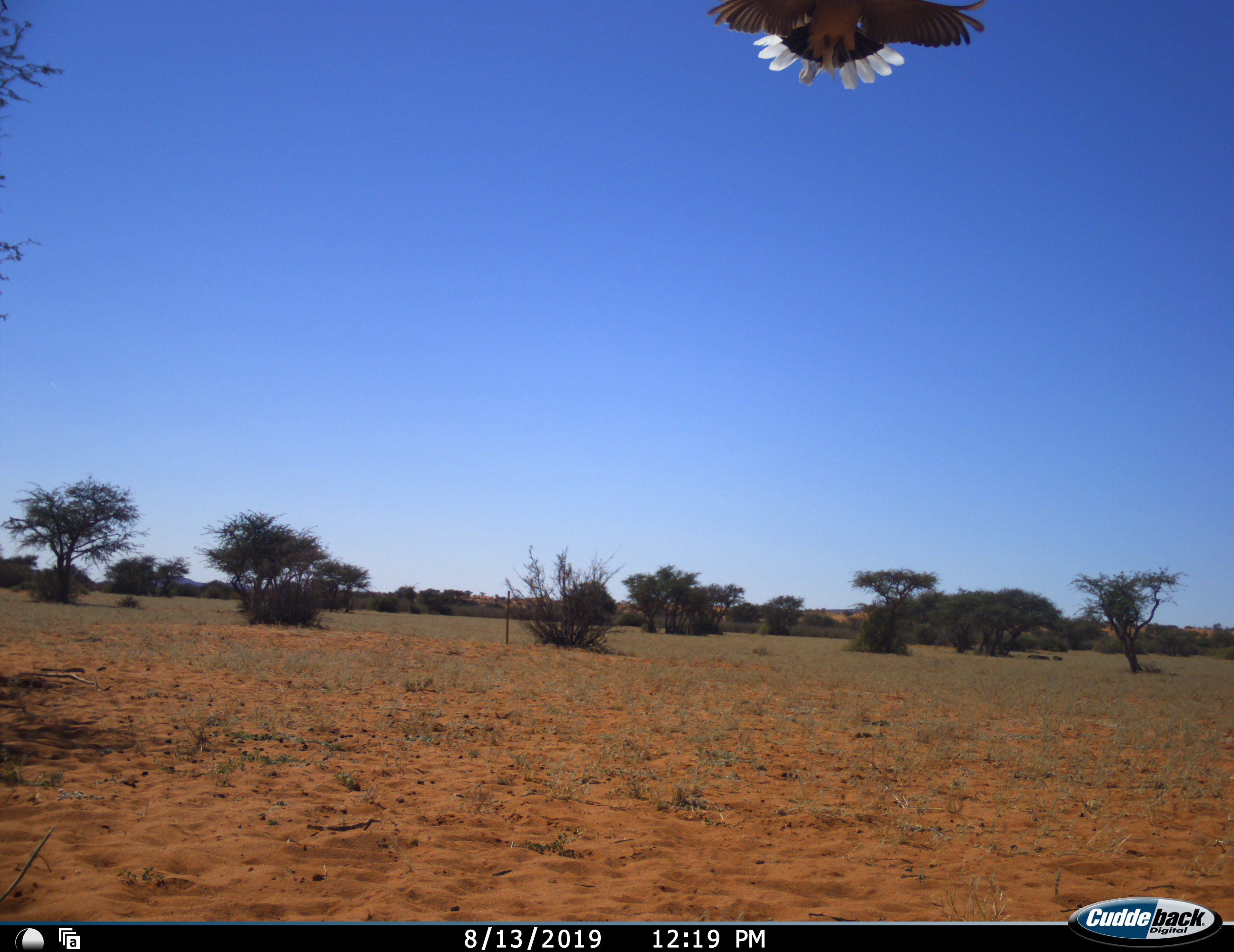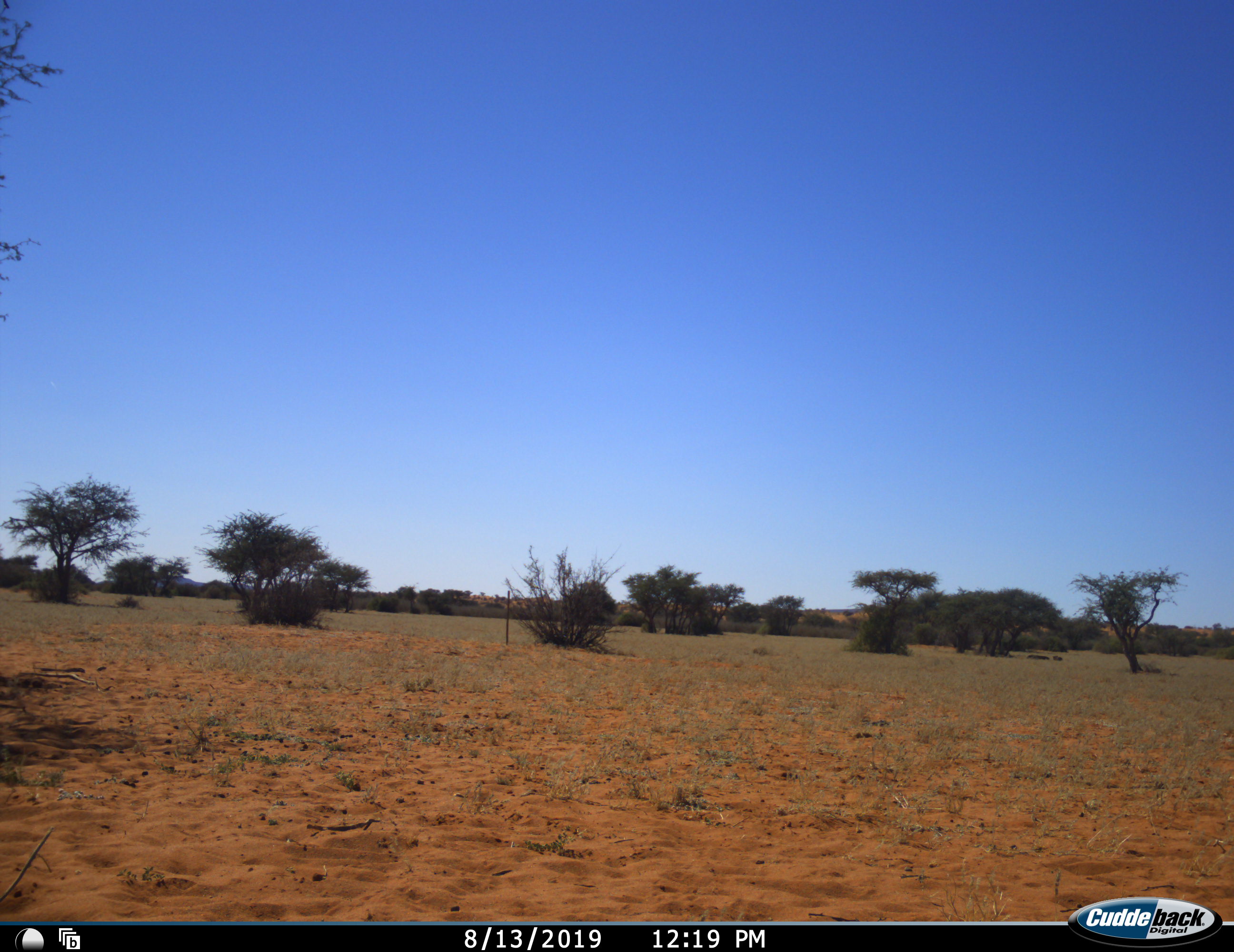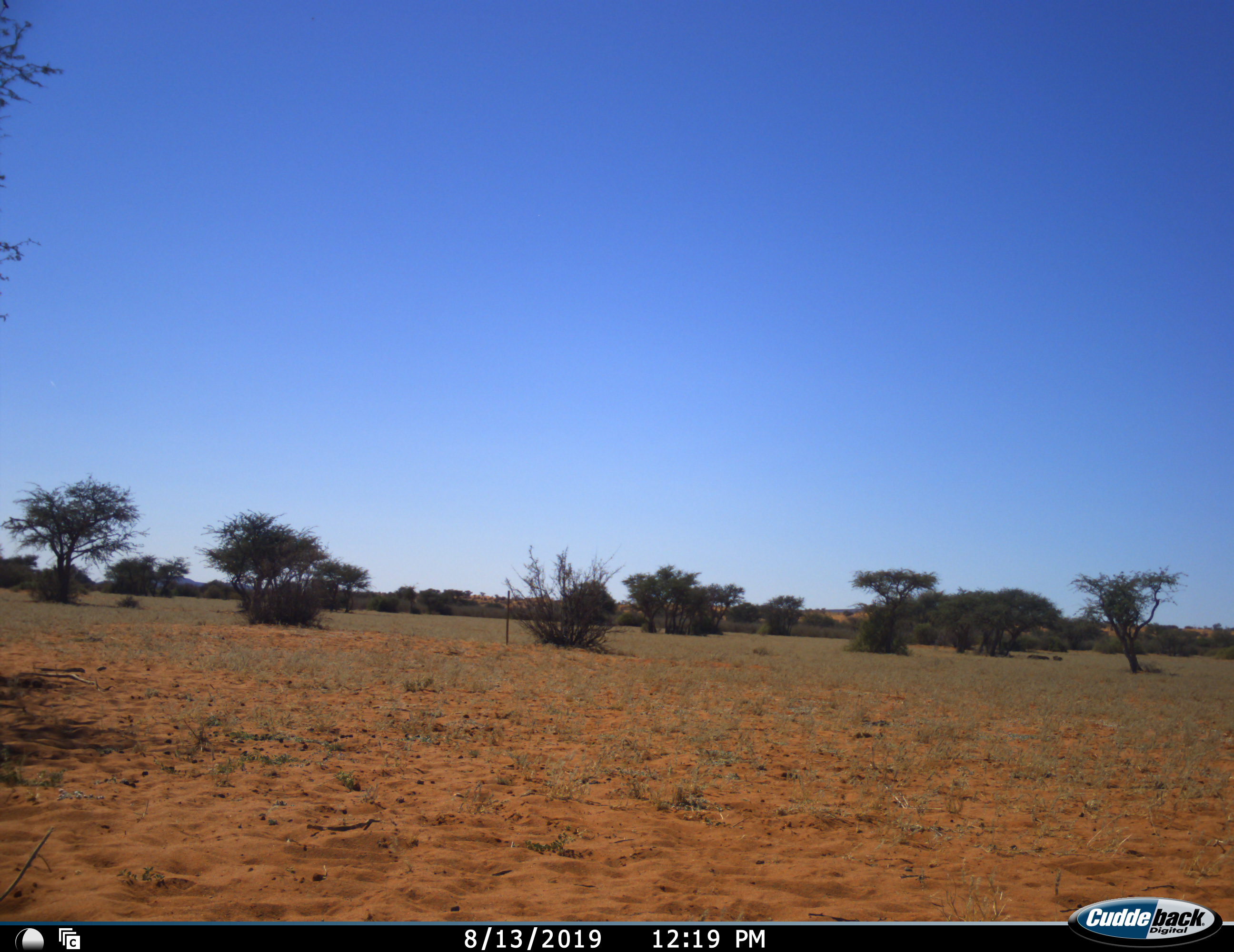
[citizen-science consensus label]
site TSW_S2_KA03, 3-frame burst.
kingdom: Animalia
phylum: Chordata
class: Aves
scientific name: Aves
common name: bird of prey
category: birdofprey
Birdofprey (bird of prey) (Aves), count 1. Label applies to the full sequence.